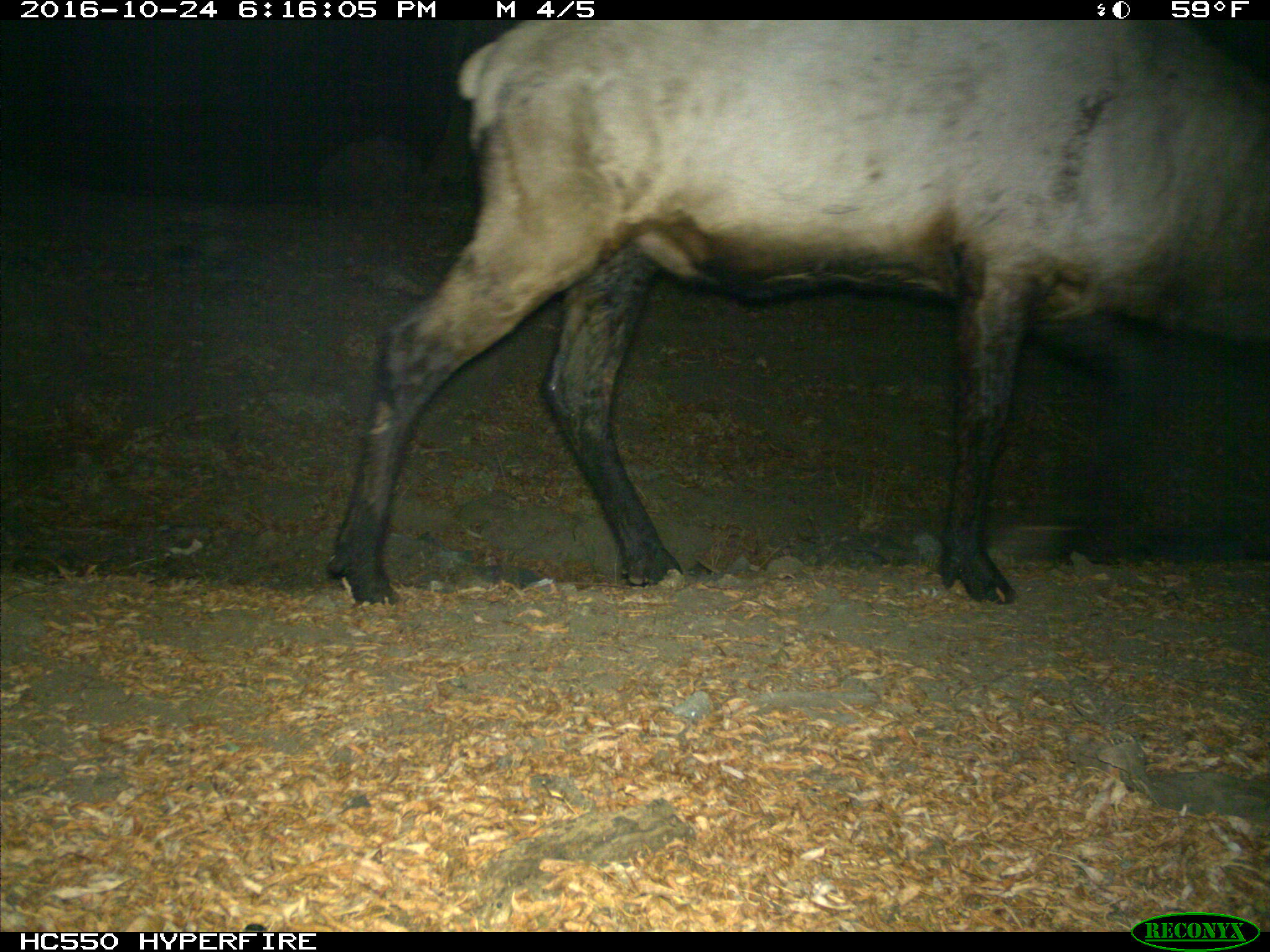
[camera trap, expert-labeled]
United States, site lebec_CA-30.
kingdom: Animalia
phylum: Chordata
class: Mammalia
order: Artiodactyla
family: Cervidae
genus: Cervus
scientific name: Cervus canadensis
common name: elk